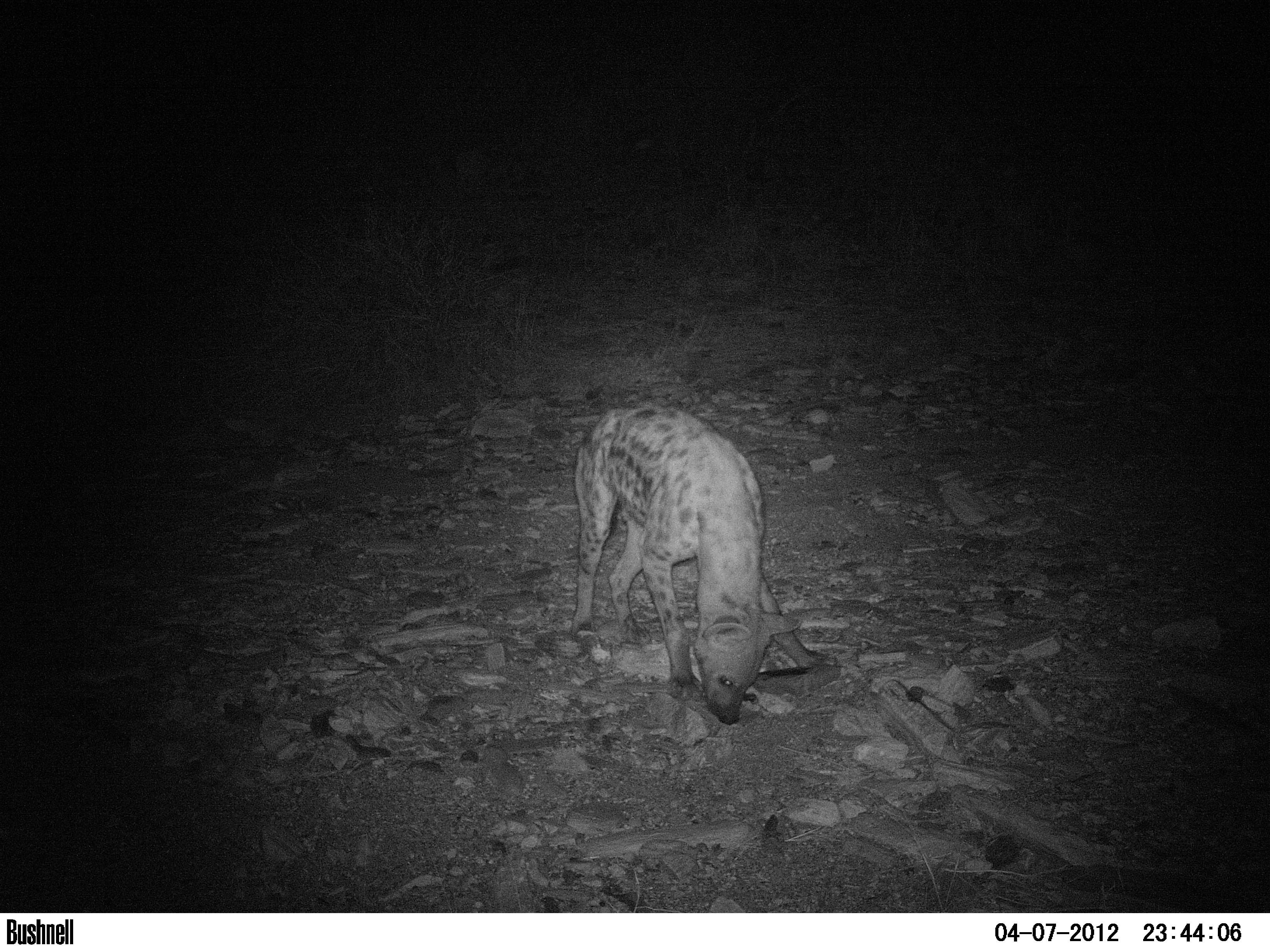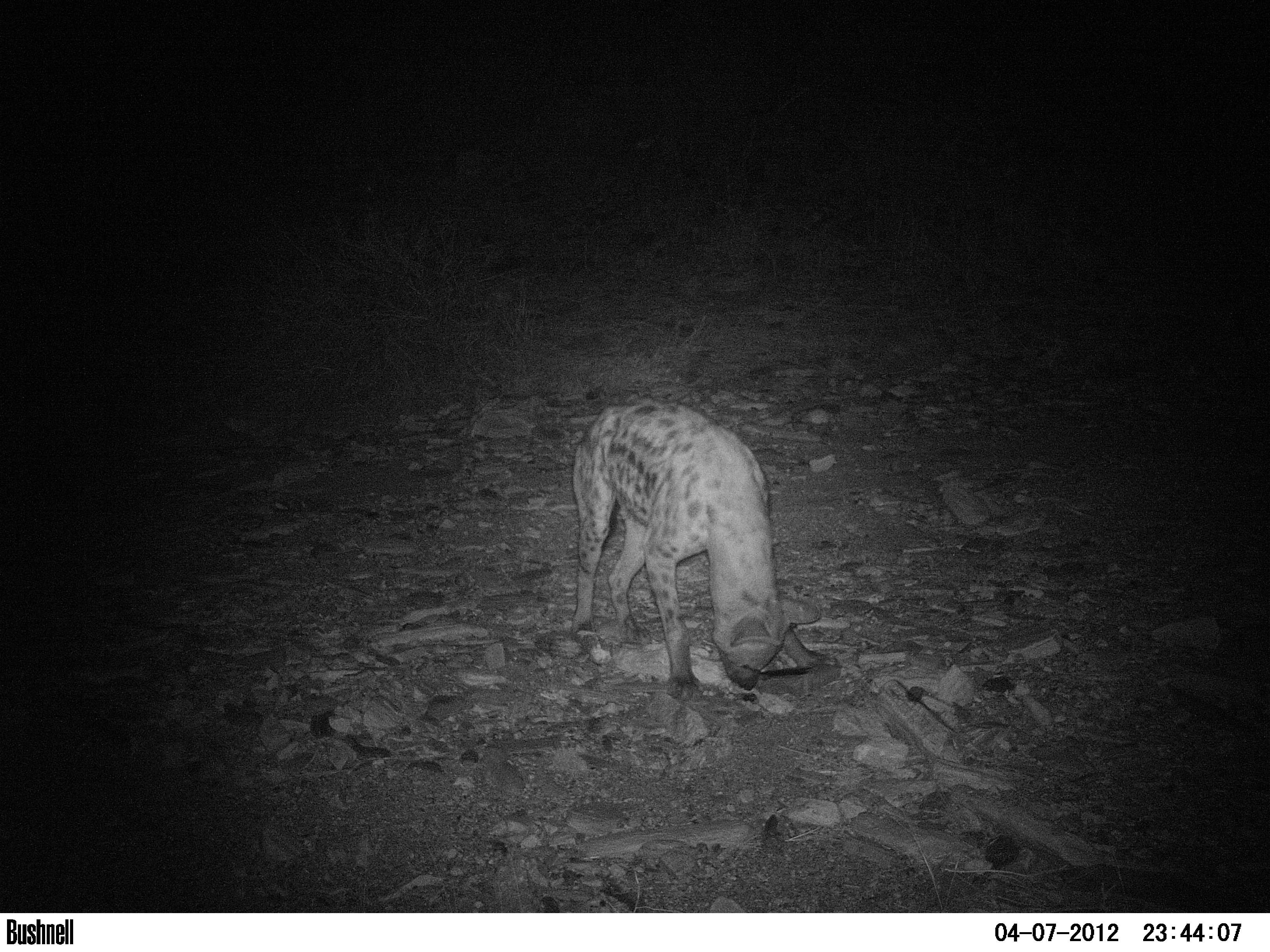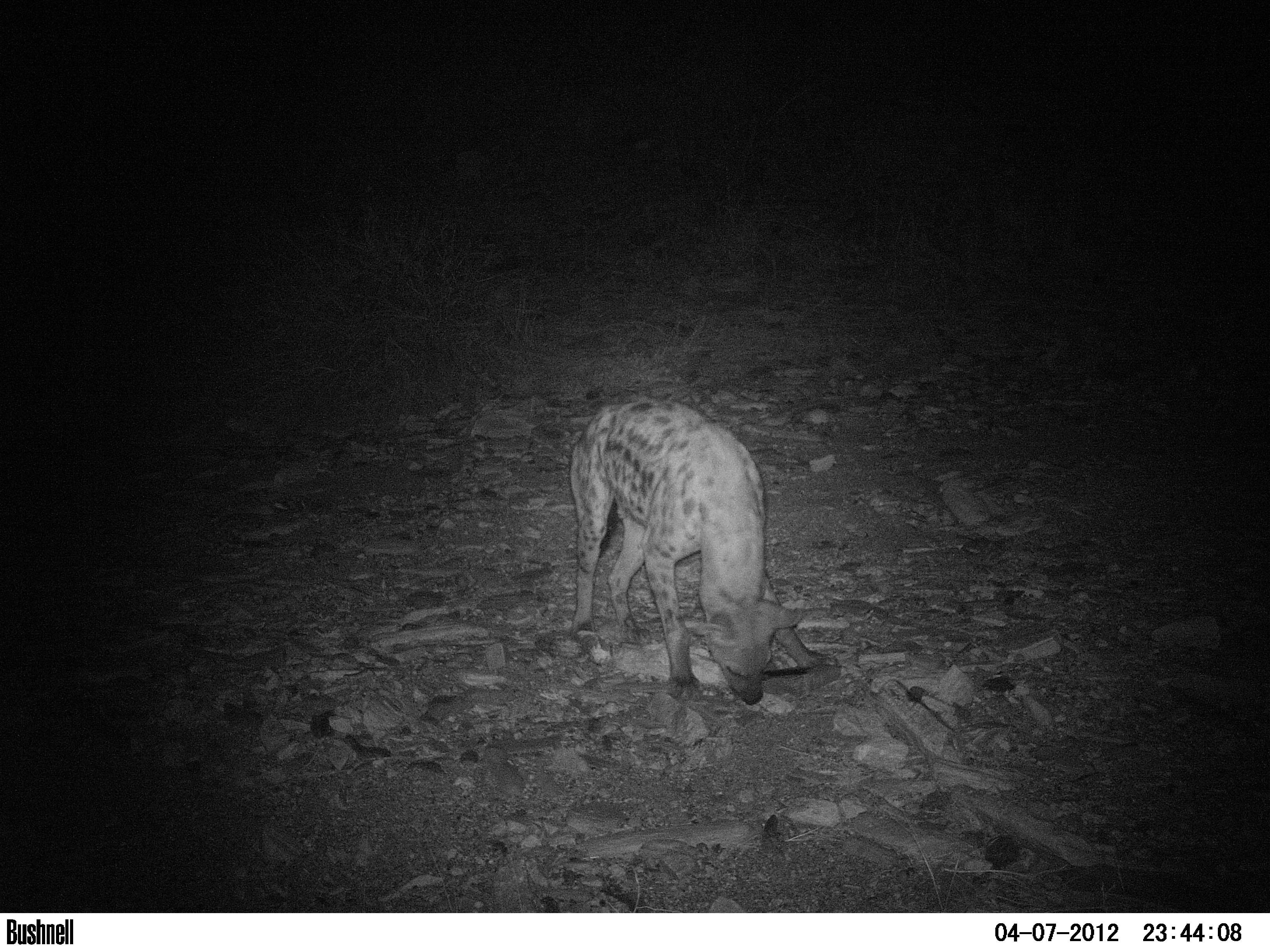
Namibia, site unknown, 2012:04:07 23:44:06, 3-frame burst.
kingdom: Animalia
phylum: Chordata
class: Mammalia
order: Carnivora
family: Hyaenidae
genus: Crocuta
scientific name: Crocuta crocuta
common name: spotted hyena